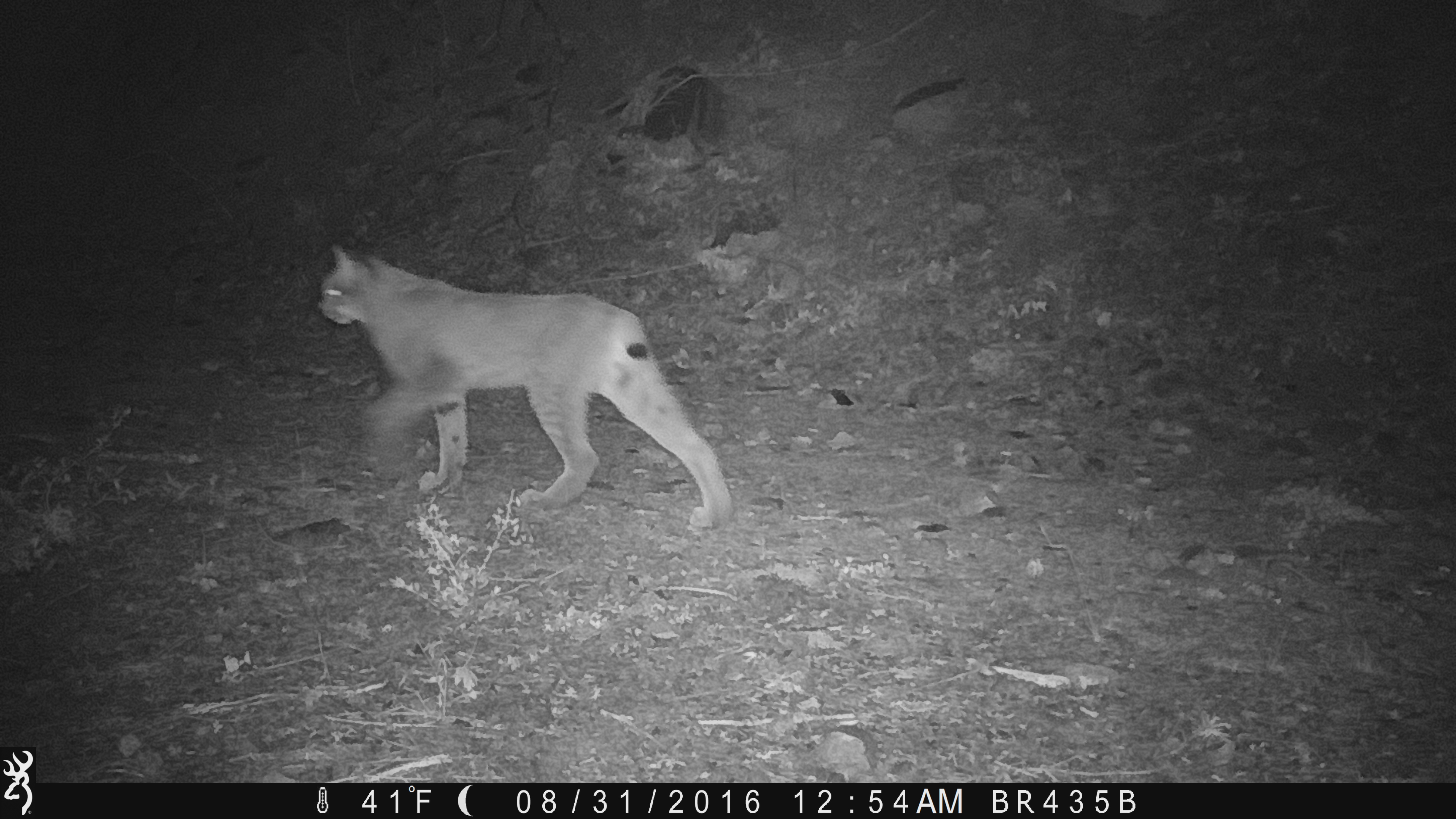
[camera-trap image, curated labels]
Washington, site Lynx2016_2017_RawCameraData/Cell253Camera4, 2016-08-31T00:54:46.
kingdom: Animalia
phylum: Chordata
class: Mammalia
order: Carnivora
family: Felidae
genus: Lynx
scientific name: Lynx canadensis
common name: canada lynx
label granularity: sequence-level